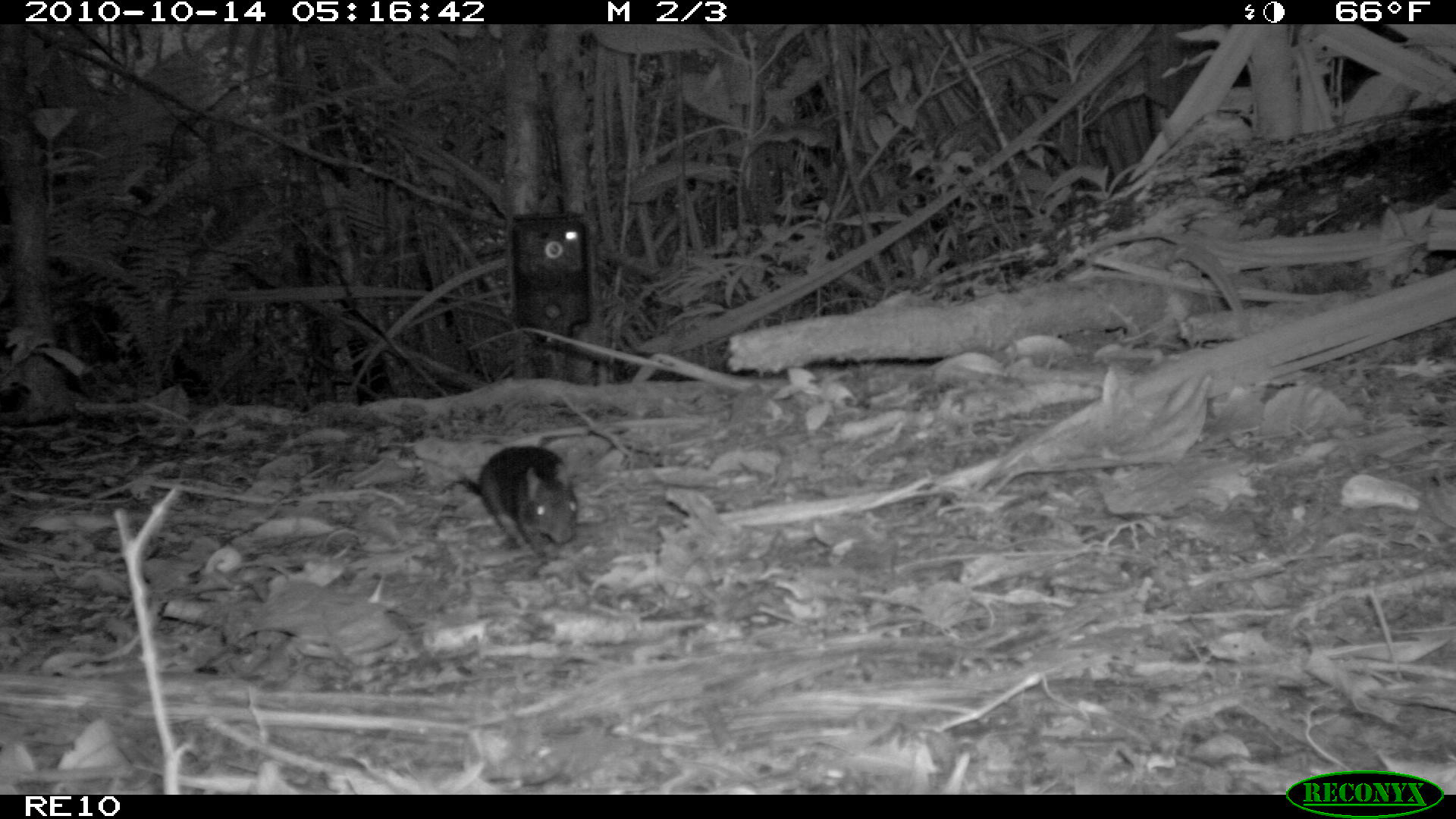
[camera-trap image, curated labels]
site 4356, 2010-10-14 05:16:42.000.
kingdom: Animalia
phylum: Chordata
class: Mammalia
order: Rodentia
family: Muridae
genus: Rattus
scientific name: Rattus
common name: rodent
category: unknown rat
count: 1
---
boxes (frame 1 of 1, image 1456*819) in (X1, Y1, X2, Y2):
unknown rat: (439, 444, 578, 558)